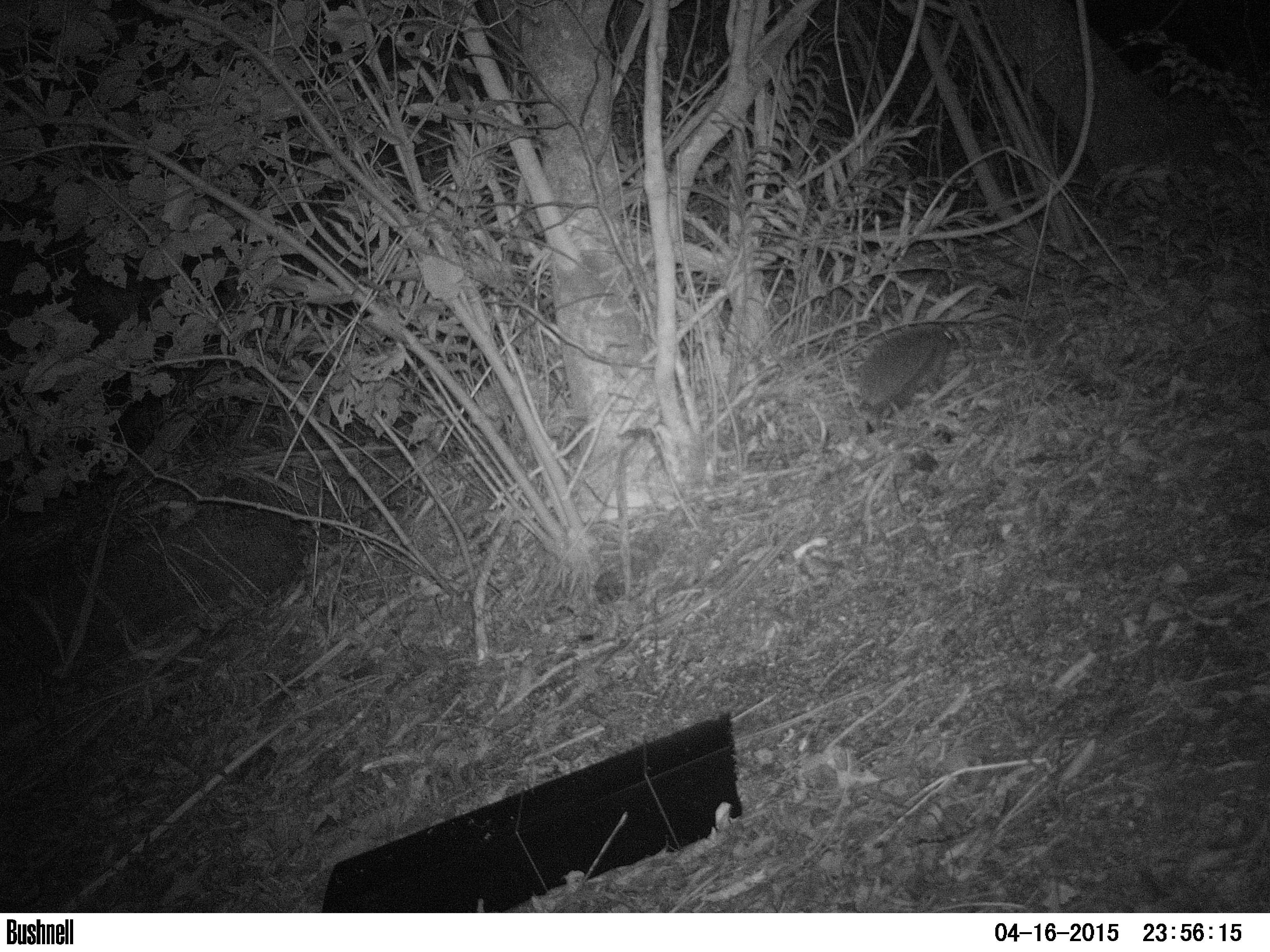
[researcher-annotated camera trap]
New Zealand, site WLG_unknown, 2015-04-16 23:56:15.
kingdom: Animalia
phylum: Chordata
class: Mammalia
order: Eulipotyphla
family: Erinaceidae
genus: Erinaceus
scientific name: Erinaceus europaeus europaeus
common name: european hedgehog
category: hedgehog